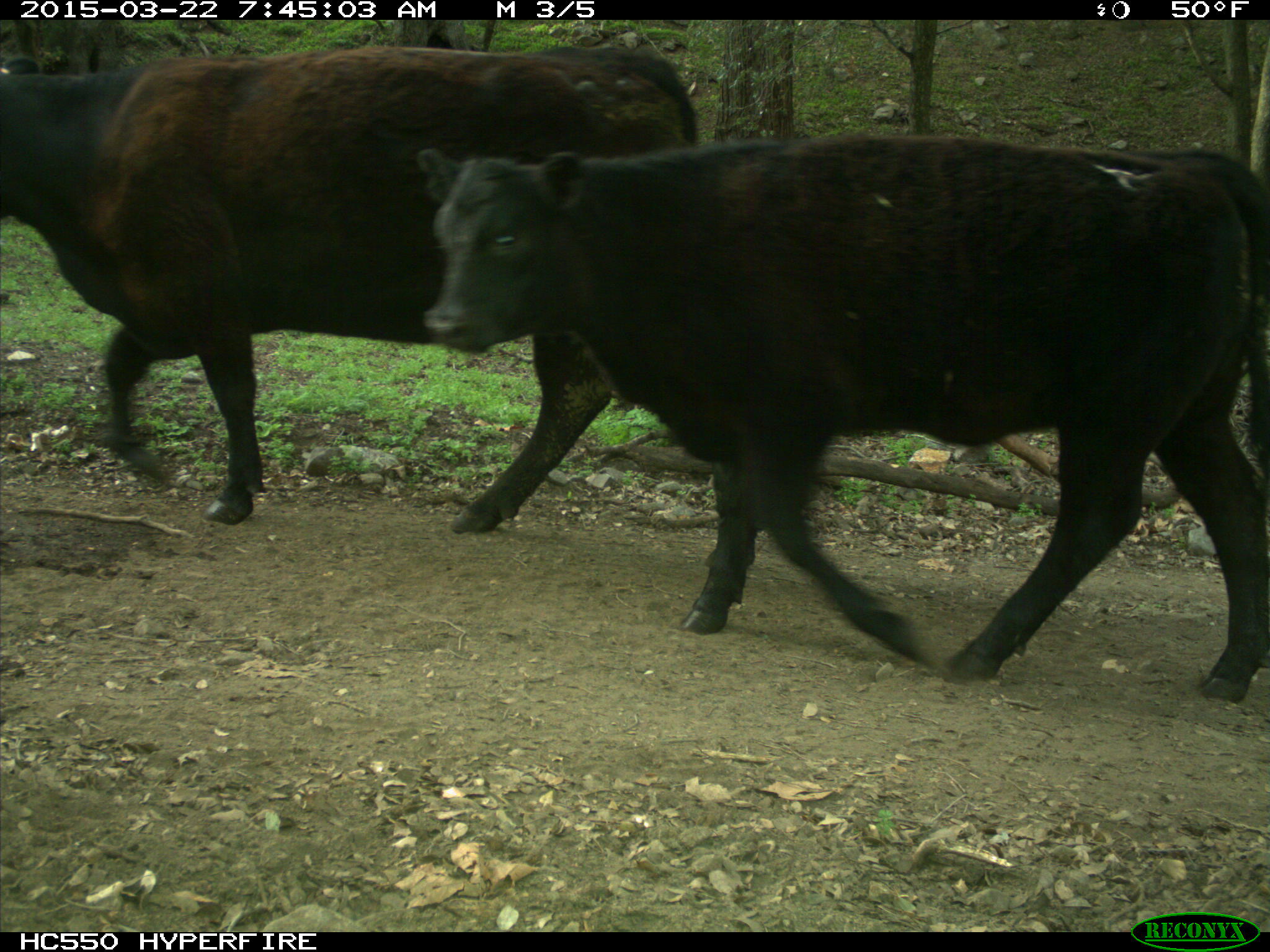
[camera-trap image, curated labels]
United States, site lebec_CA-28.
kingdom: Animalia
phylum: Chordata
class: Mammalia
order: Artiodactyla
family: Bovidae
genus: Bos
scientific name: Bos taurus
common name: domestic cow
Bos taurus (domestic cow).